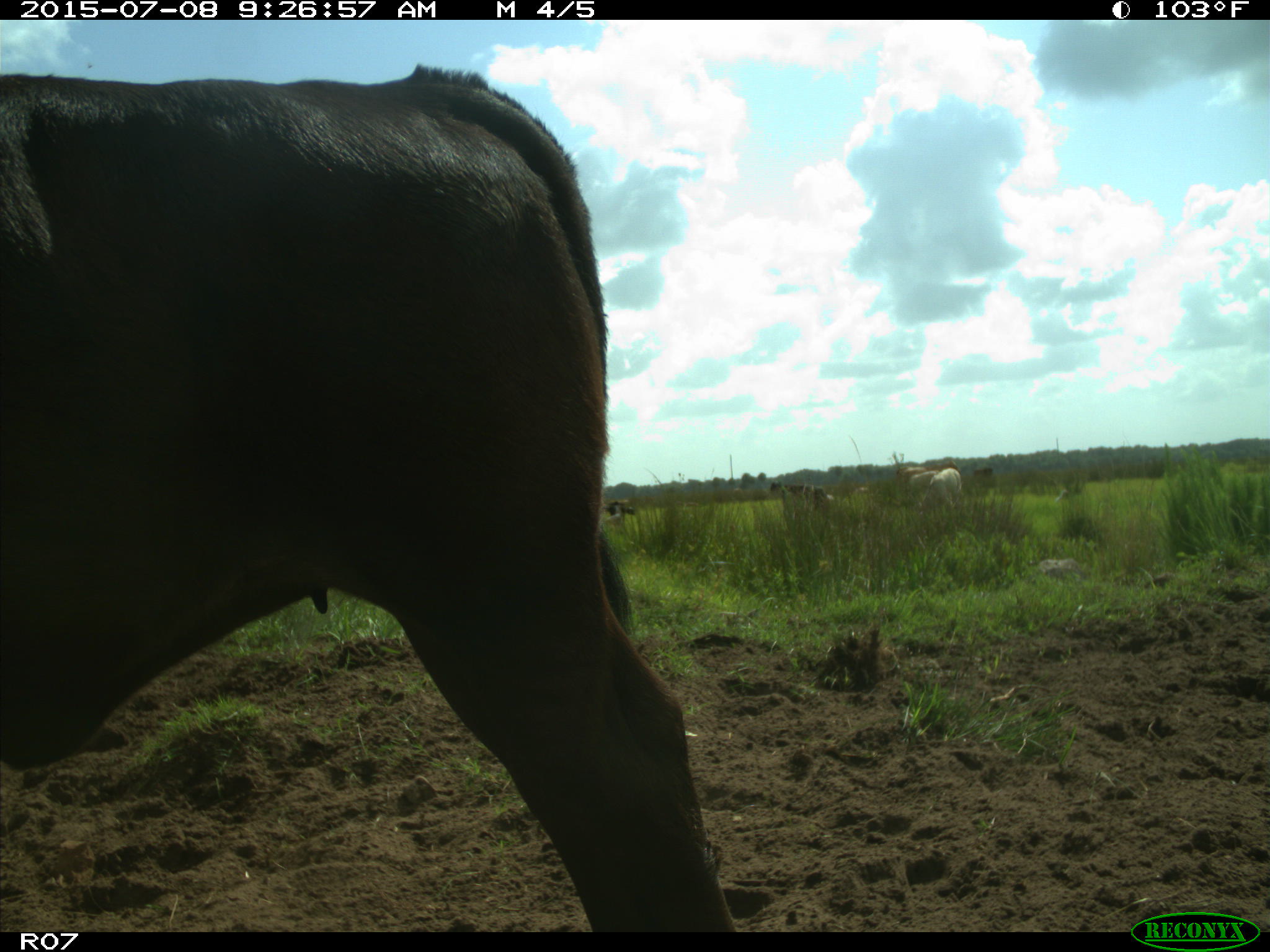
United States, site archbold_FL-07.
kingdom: Animalia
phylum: Chordata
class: Mammalia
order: Artiodactyla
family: Bovidae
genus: Bos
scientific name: Bos taurus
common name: domestic cow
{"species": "Bos taurus (domestic cow)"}